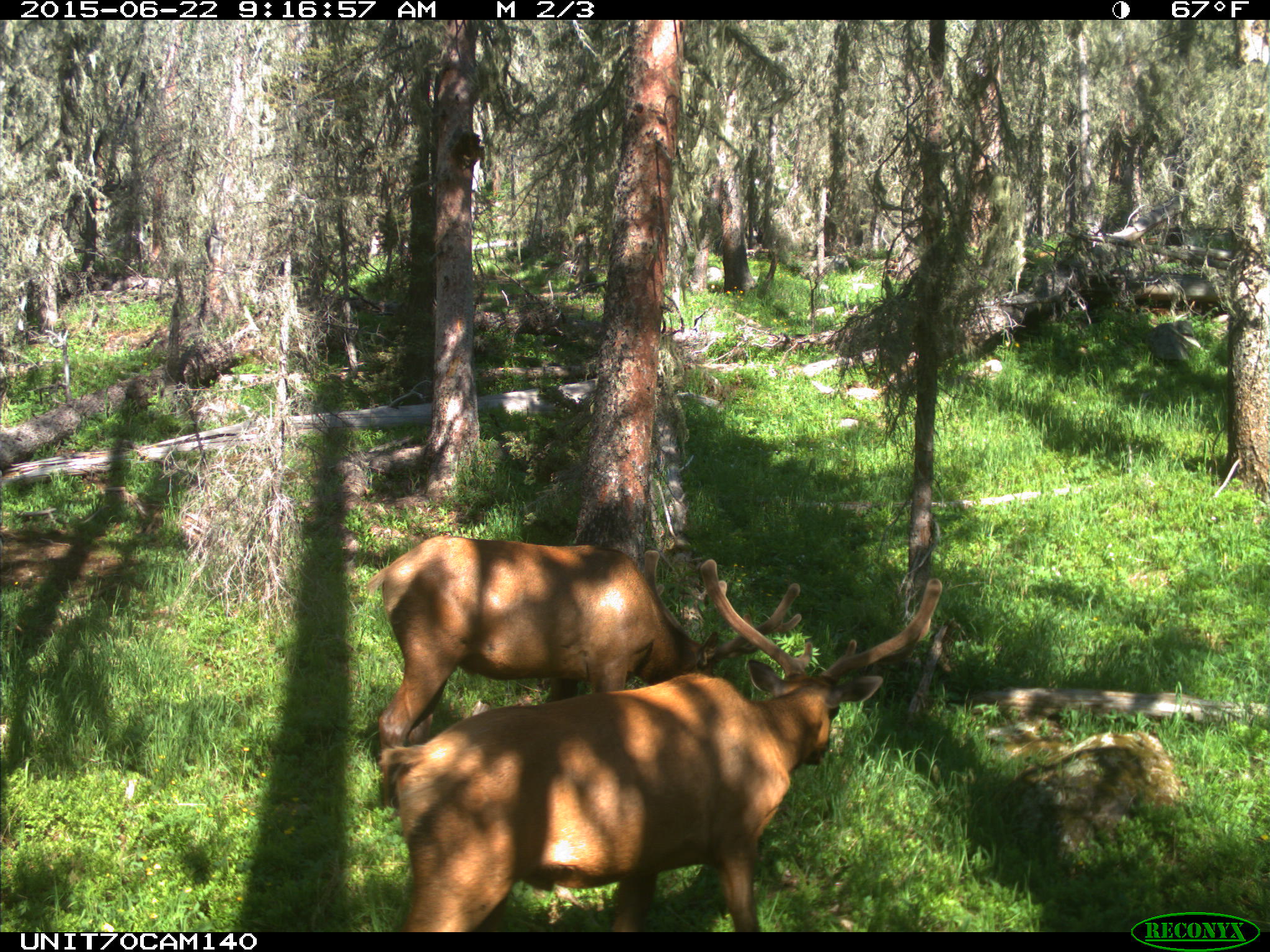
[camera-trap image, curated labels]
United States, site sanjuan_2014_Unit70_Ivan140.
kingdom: Animalia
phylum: Chordata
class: Mammalia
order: Artiodactyla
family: Cervidae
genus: Cervus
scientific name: Cervus elaphus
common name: red deer